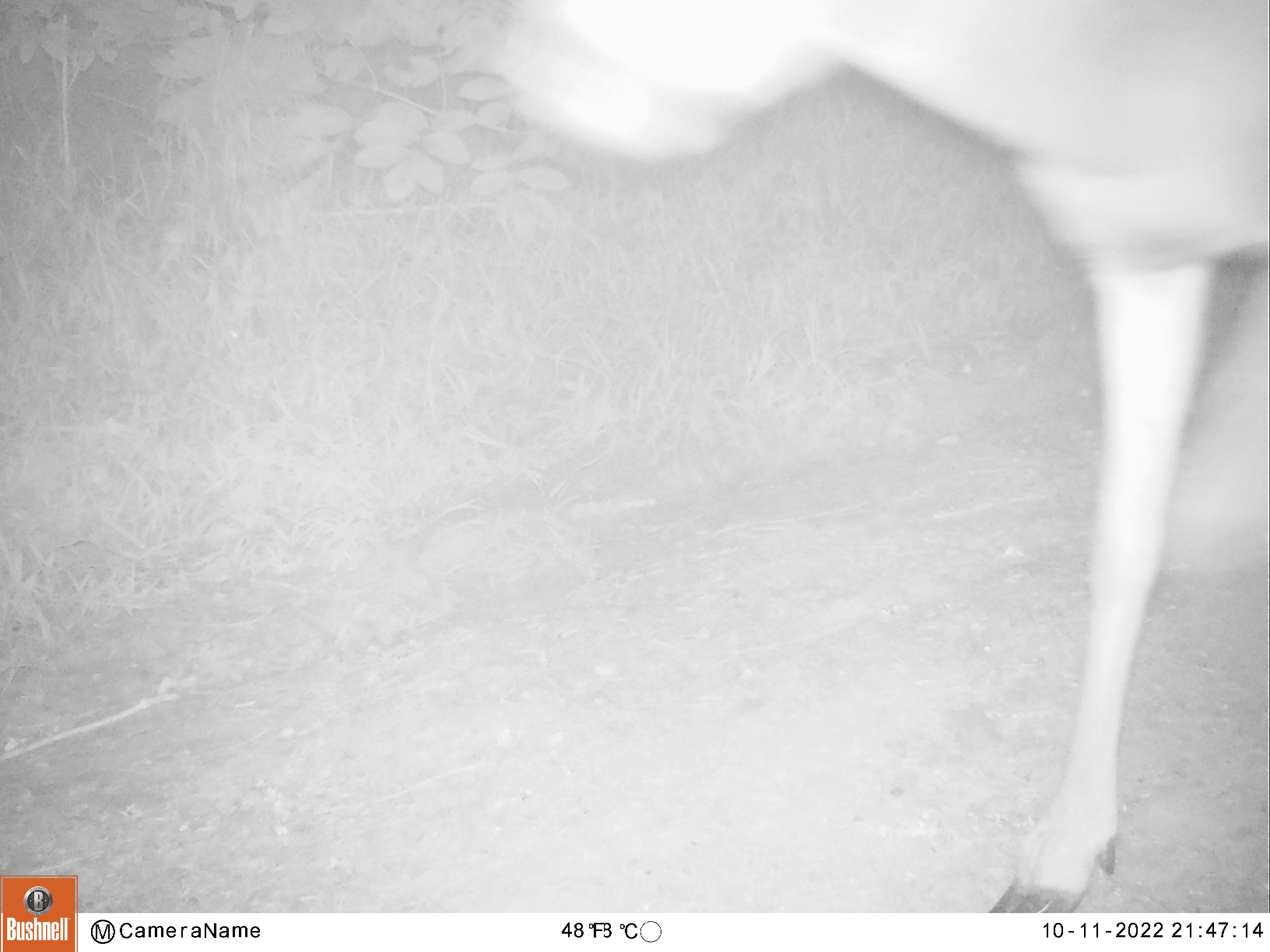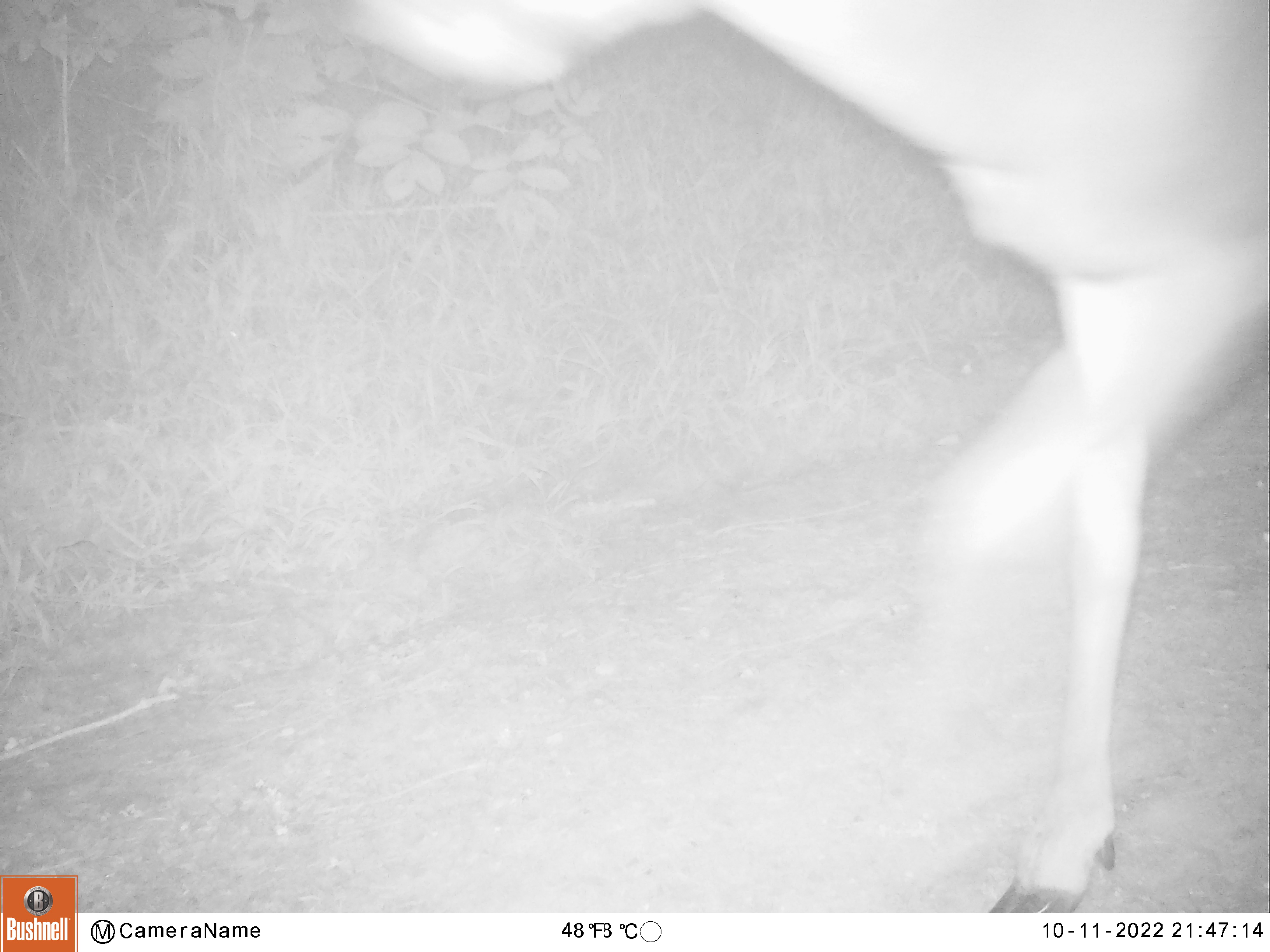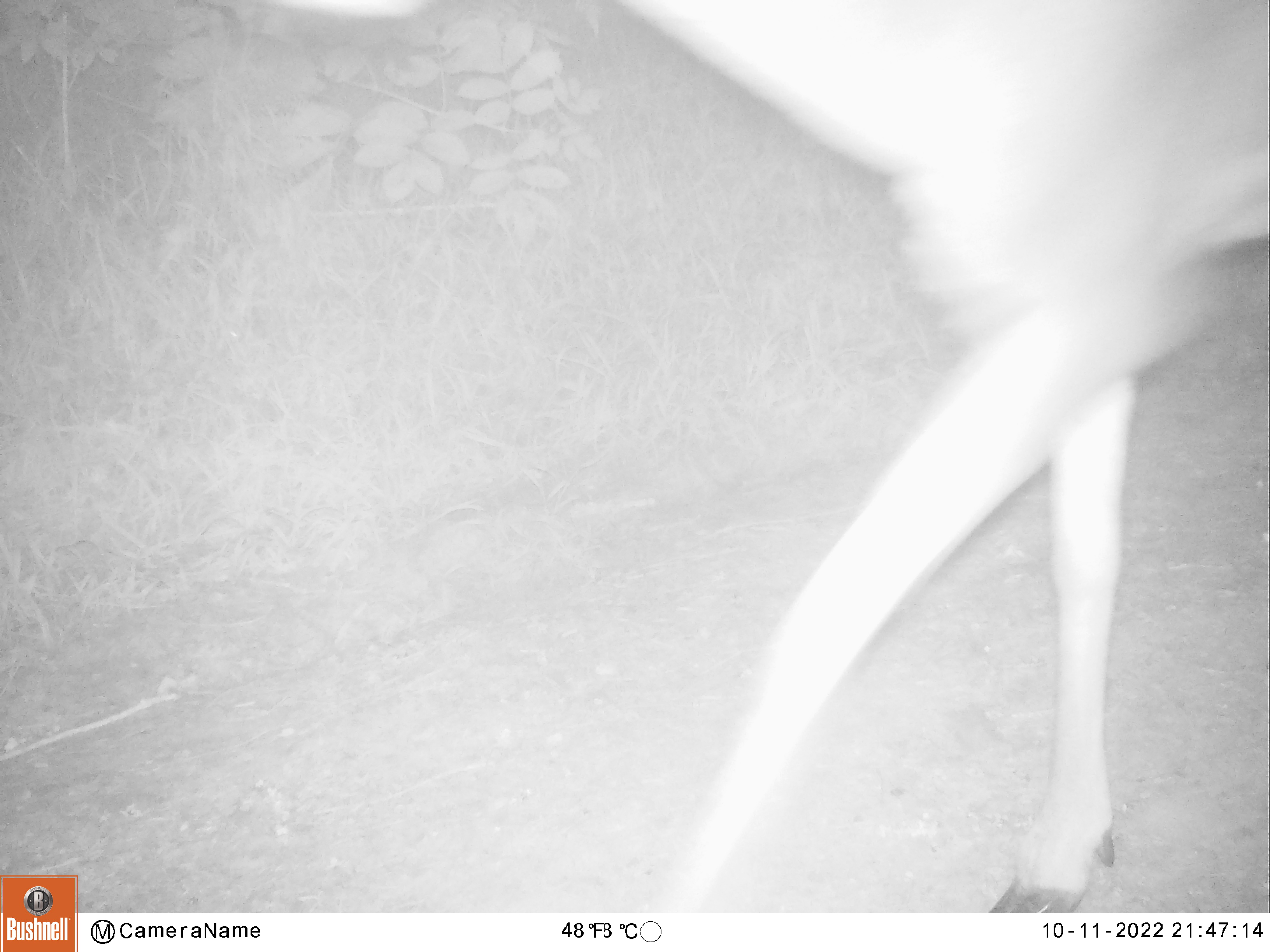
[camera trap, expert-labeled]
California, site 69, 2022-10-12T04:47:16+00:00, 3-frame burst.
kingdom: Animalia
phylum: Chordata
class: Mammalia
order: Artiodactyla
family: Cervidae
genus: Odocoileus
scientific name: Odocoileus hemionus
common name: mule deer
Mule deer (Odocoileus hemionus).